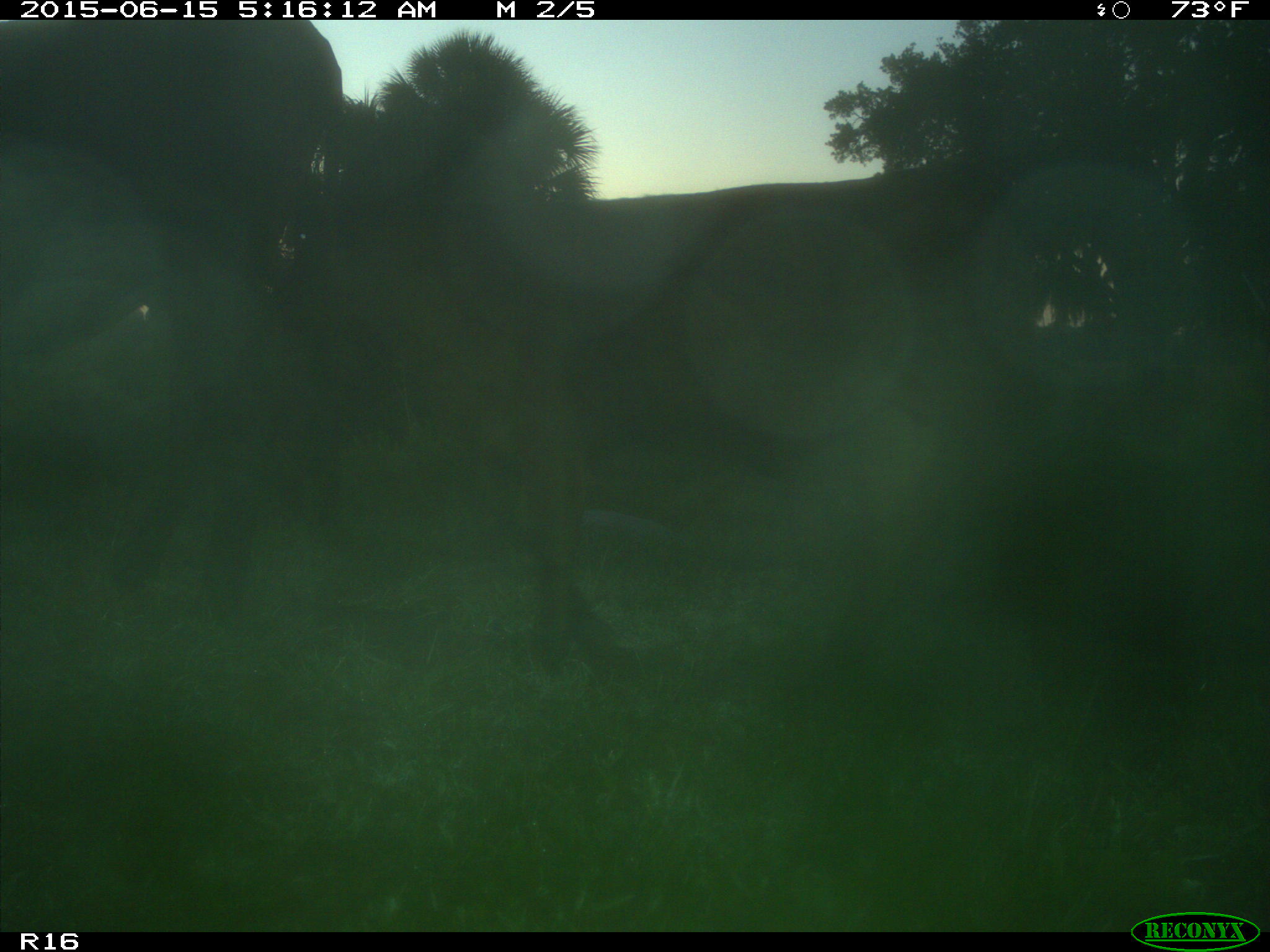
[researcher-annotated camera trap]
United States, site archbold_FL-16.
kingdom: Animalia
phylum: Chordata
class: Mammalia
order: Artiodactyla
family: Bovidae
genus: Bos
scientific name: Bos taurus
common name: domestic cow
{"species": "Bos taurus (domestic cow)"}